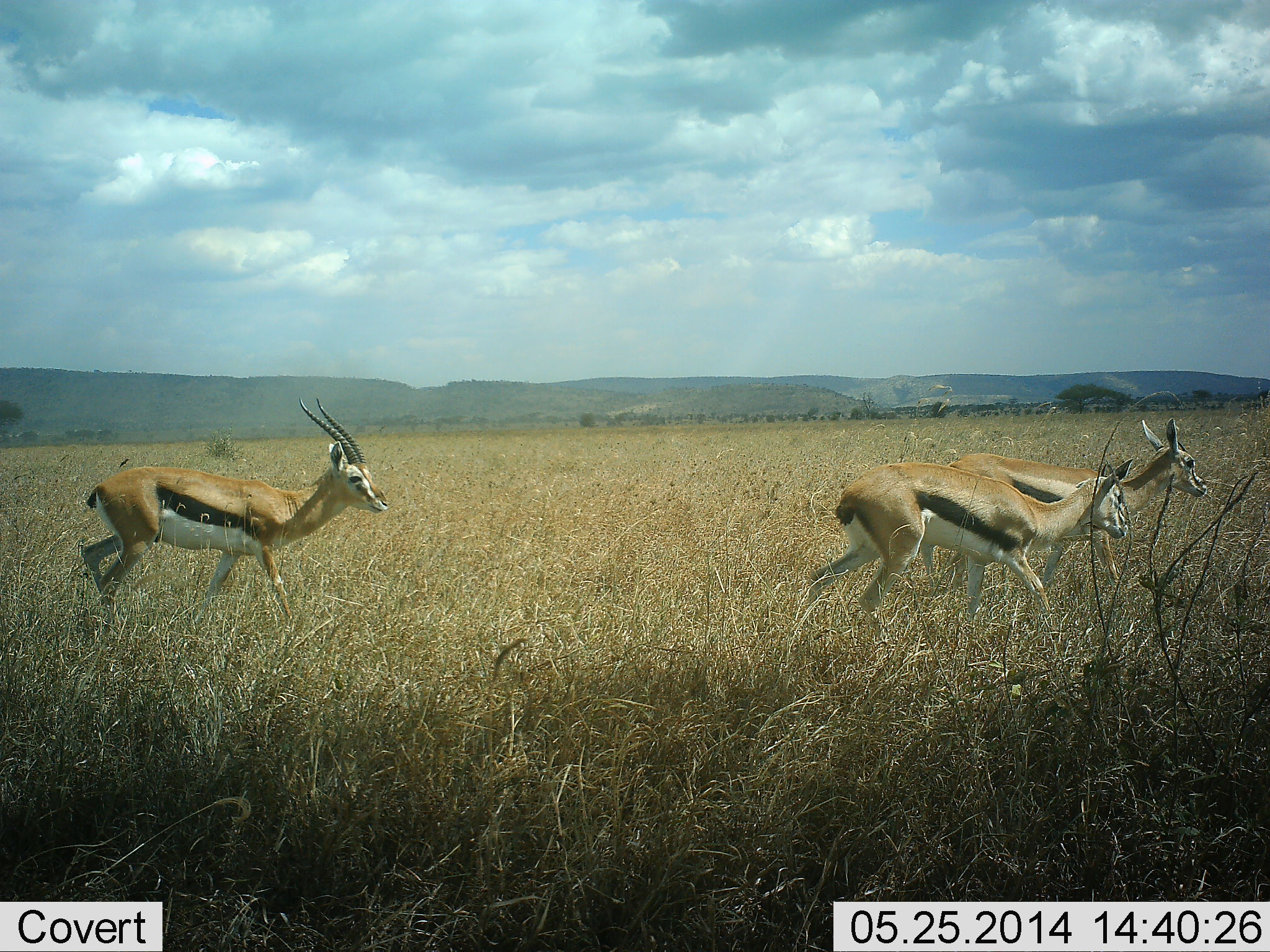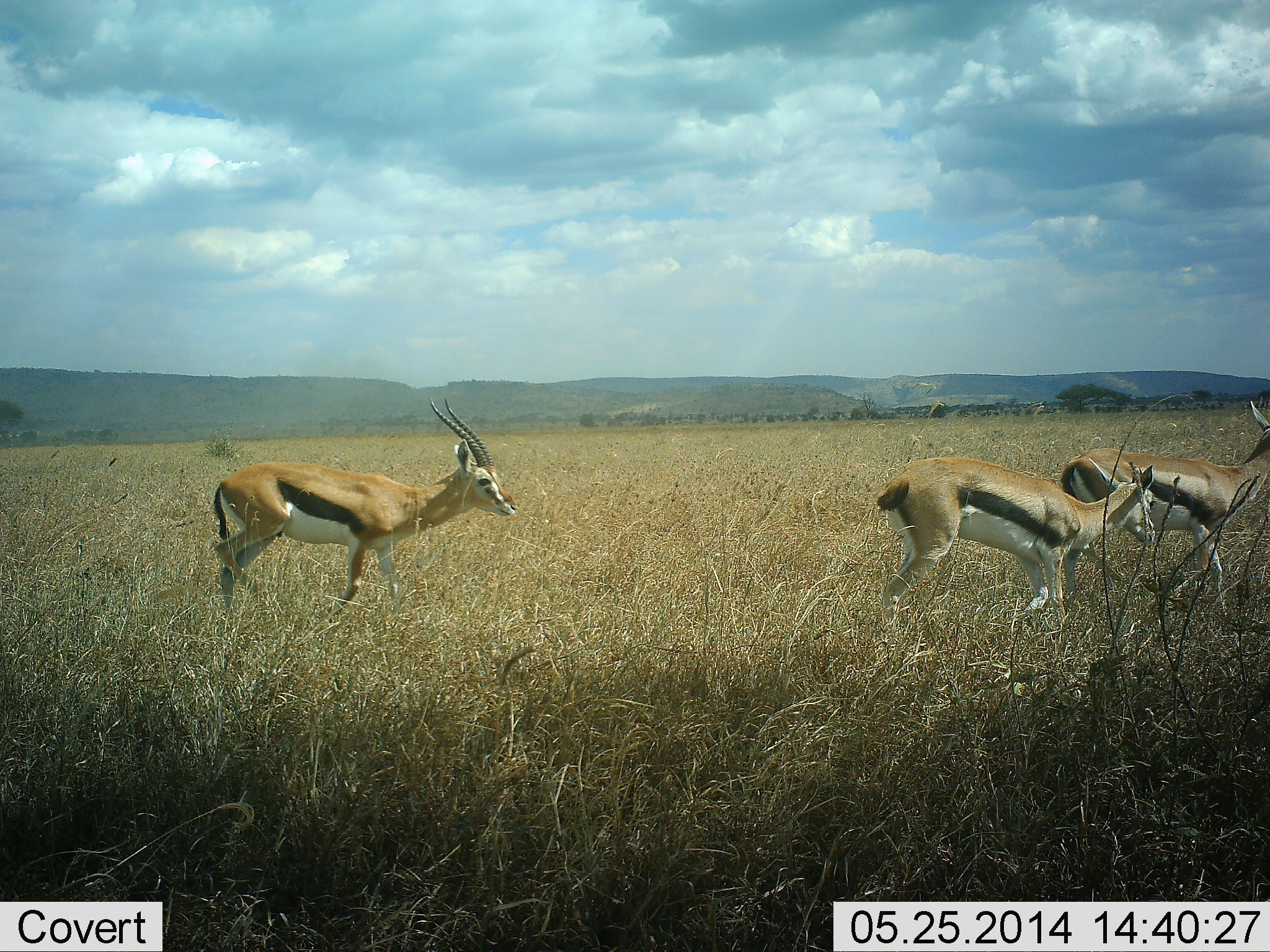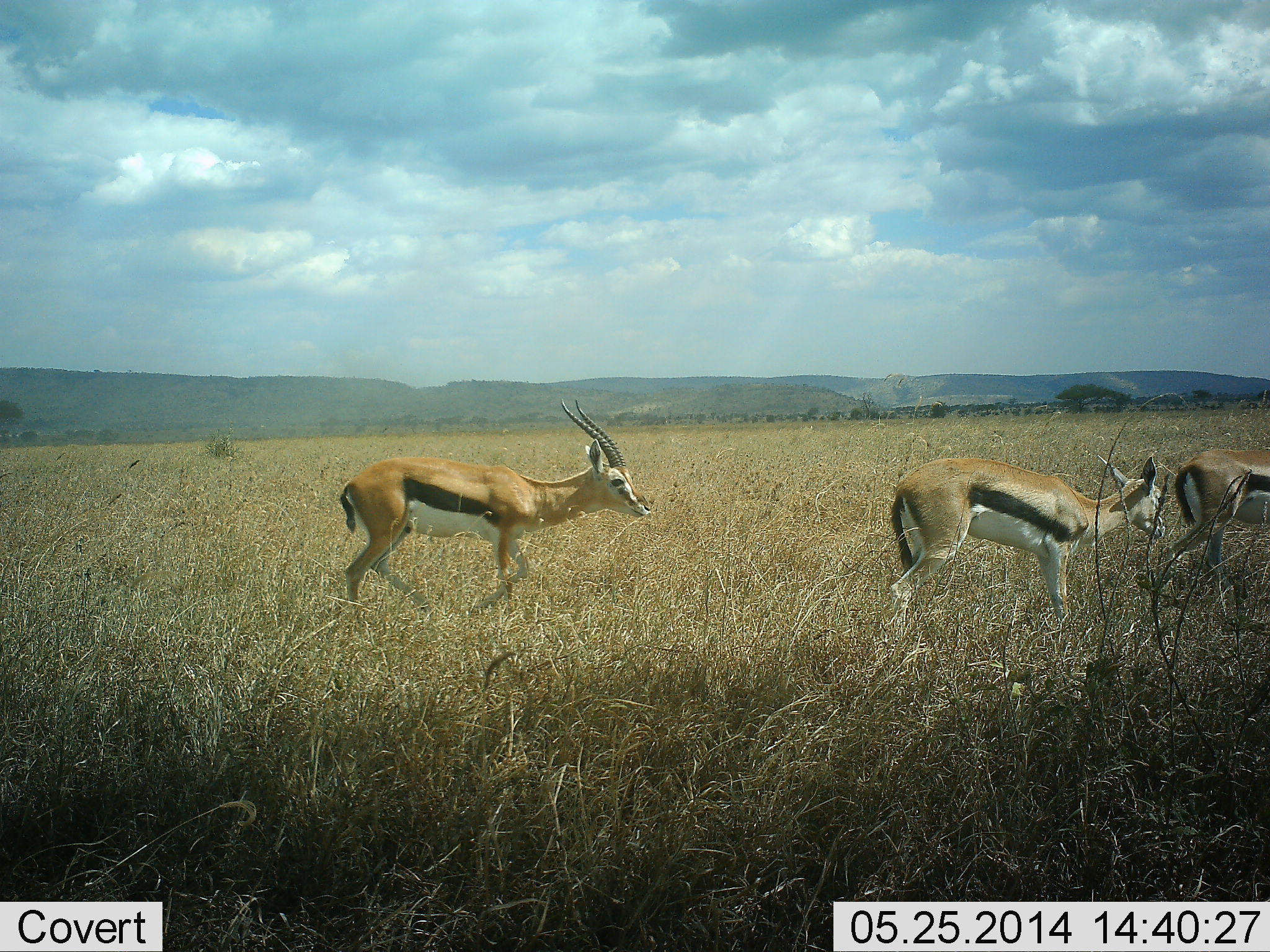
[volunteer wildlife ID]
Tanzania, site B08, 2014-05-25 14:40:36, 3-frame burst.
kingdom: Animalia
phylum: Chordata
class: Mammalia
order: Artiodactyla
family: Bovidae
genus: Eudorcas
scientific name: Eudorcas thomsonii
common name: thomson's gazelle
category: gazellethomsons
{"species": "gazellethomsons (thomson's gazelle) (Eudorcas thomsonii)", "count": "3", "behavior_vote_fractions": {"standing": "20%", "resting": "0%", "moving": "90%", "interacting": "10%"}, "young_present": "0%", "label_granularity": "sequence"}